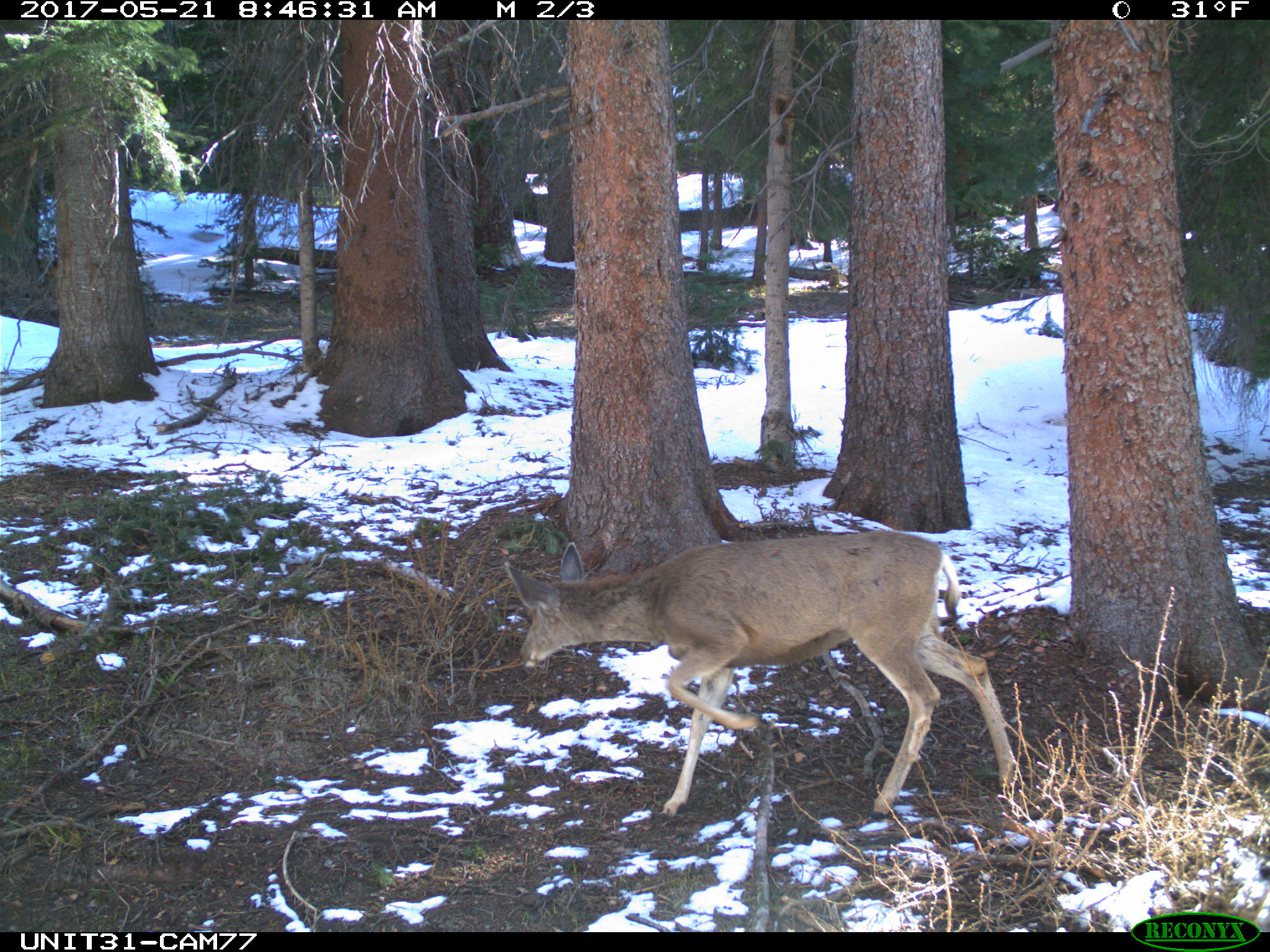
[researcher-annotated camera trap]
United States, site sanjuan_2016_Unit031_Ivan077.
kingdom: Animalia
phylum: Chordata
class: Mammalia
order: Artiodactyla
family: Cervidae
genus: Odocoileus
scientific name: Odocoileus hemionus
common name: mule deer